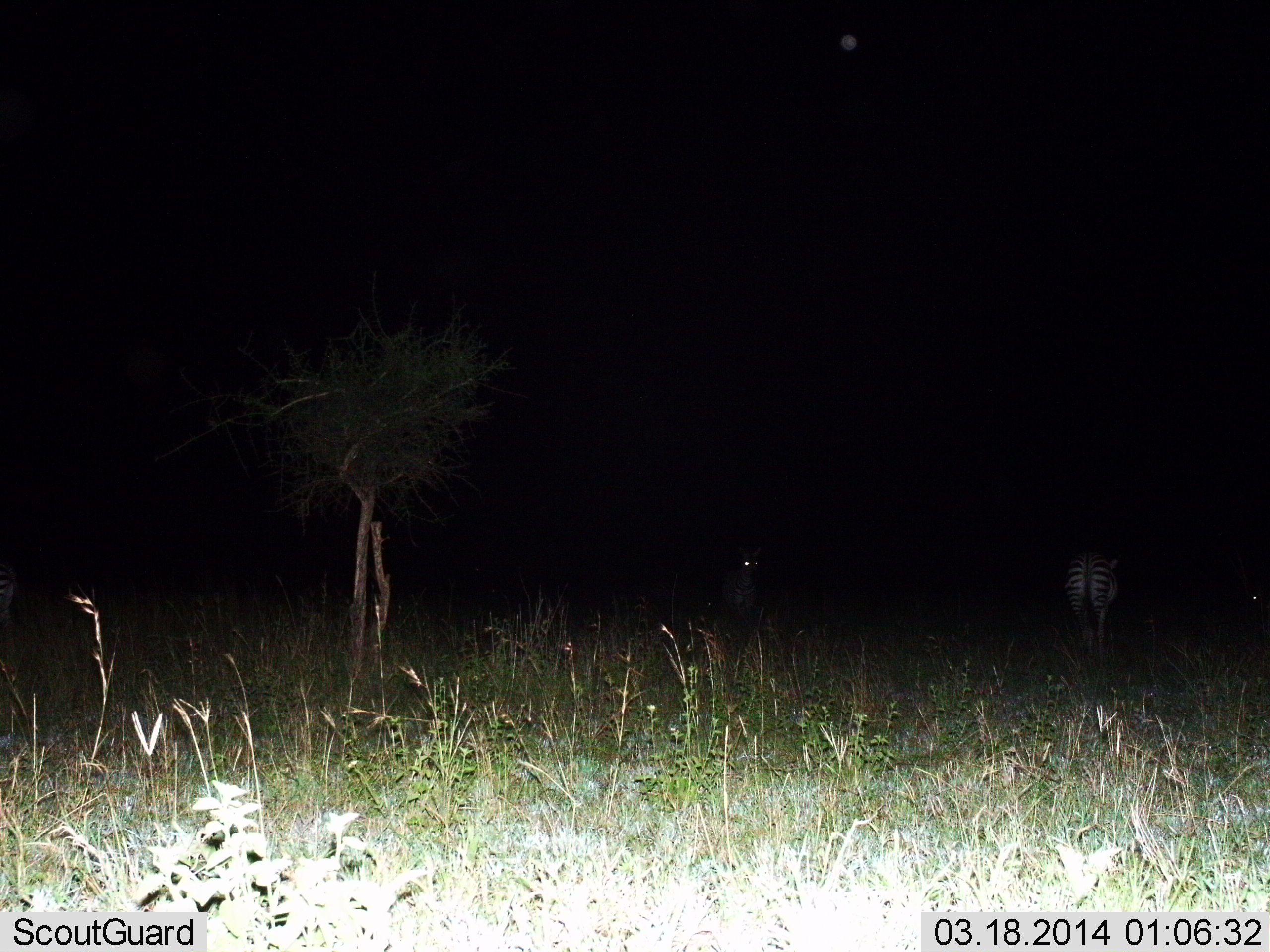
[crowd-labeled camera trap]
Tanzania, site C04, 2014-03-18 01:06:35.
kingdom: Animalia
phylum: Chordata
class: Mammalia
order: Perissodactyla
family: Equidae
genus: Equus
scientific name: Equus quagga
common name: plains zebra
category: zebra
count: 2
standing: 73%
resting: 0%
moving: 36%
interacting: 0%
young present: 0%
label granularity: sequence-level